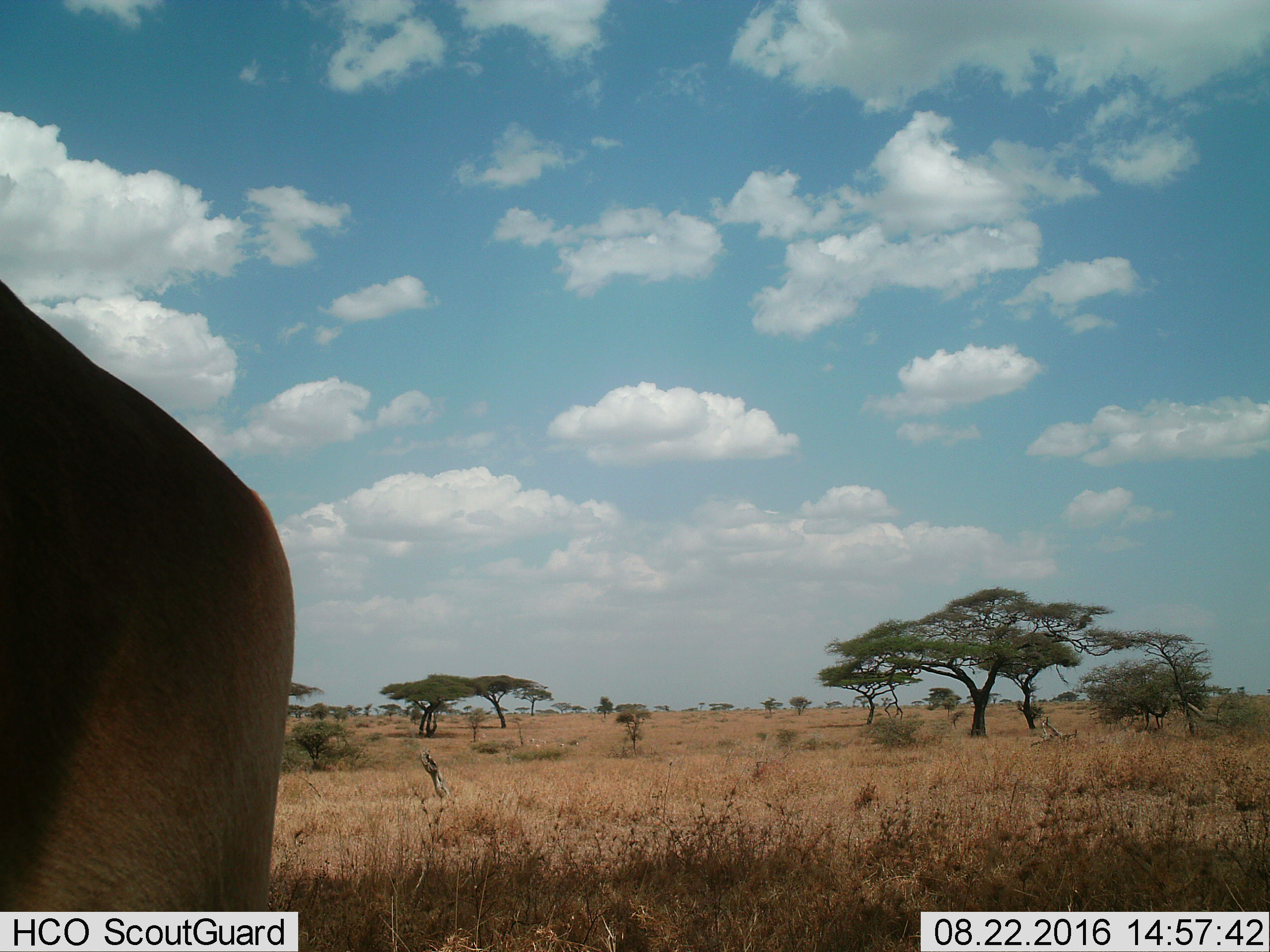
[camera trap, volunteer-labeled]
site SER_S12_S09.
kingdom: Animalia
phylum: Chordata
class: Mammalia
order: Artiodactyla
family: Bovidae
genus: Alcelaphus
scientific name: Alcelaphus buselaphus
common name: hartebeest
Hartebeest (Alcelaphus buselaphus), count 1. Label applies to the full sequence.